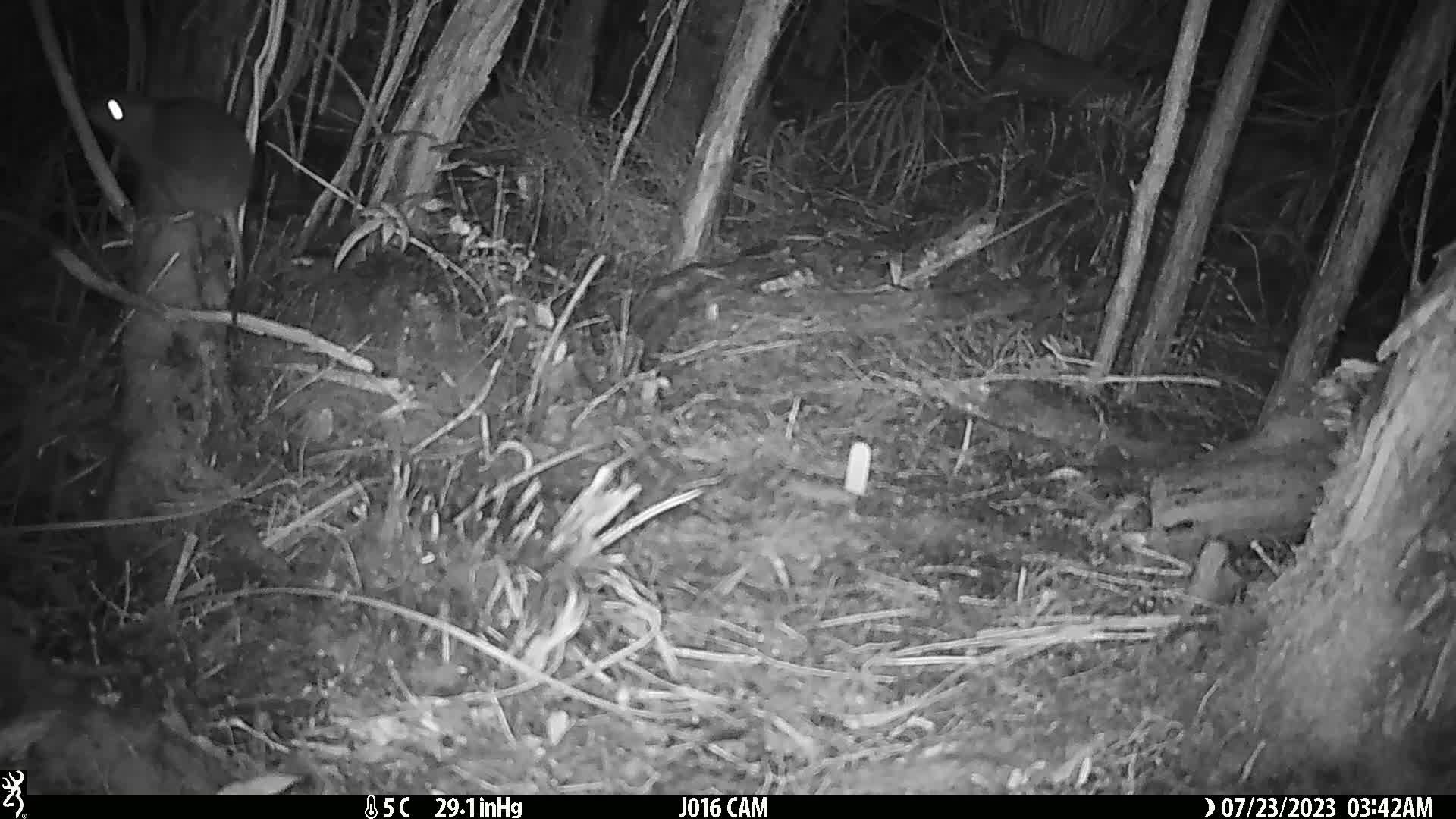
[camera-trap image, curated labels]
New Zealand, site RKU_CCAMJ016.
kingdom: Animalia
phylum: Chordata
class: Mammalia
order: Rodentia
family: Muridae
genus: Rattus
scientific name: Rattus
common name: rat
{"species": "rat (Rattus)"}